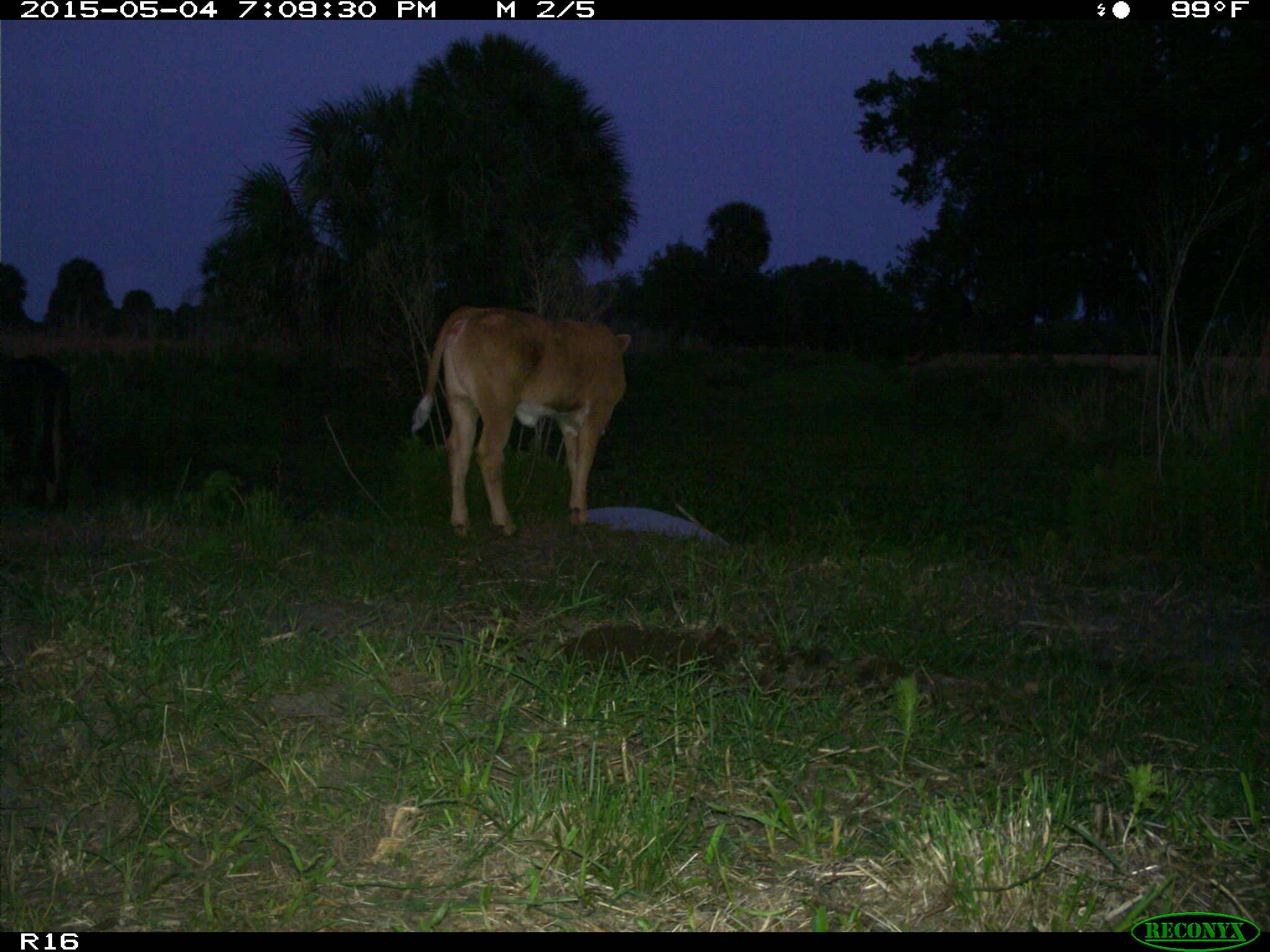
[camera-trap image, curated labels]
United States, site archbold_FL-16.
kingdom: Animalia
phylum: Chordata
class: Mammalia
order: Artiodactyla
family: Bovidae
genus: Bos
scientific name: Bos taurus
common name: domestic cow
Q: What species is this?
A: Bos taurus (domestic cow).